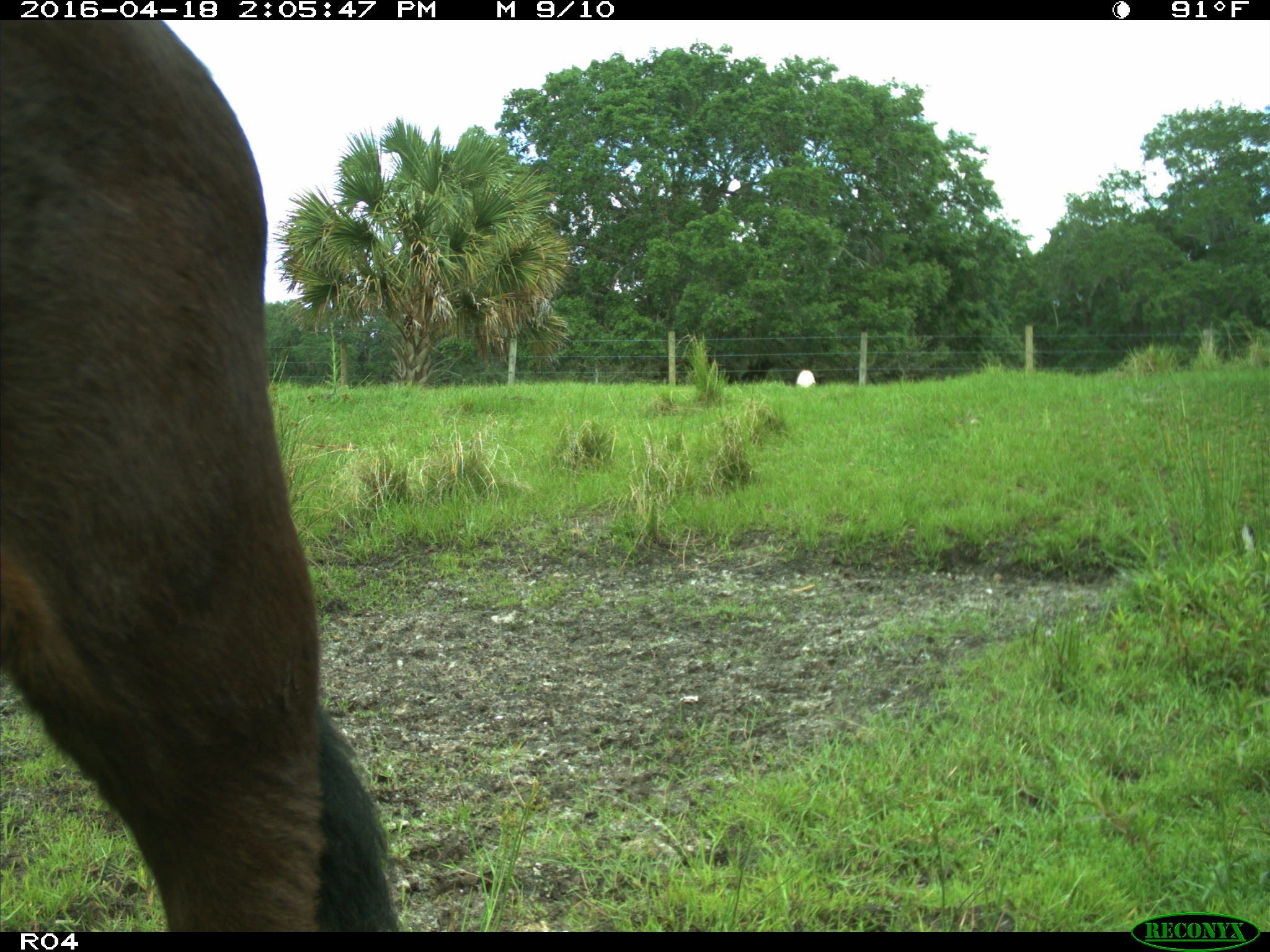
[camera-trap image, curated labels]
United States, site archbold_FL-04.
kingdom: Animalia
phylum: Chordata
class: Mammalia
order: Artiodactyla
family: Bovidae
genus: Bos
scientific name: Bos taurus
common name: domestic cow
Bos taurus (domestic cow).